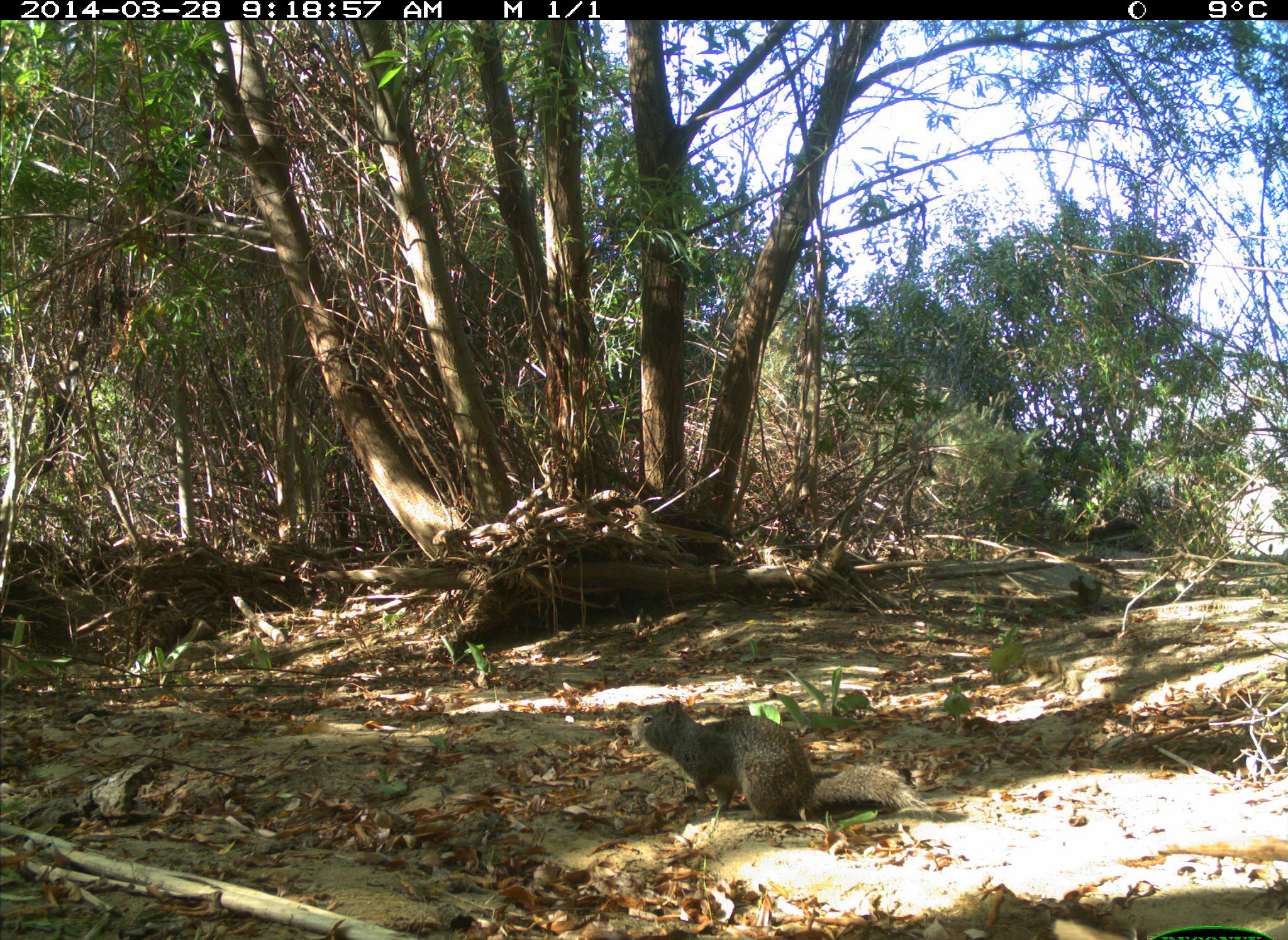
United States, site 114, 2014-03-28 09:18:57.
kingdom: Animalia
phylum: Chordata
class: Mammalia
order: Rodentia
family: Sciuridae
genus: Sciurus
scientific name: Sciurus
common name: squirrel